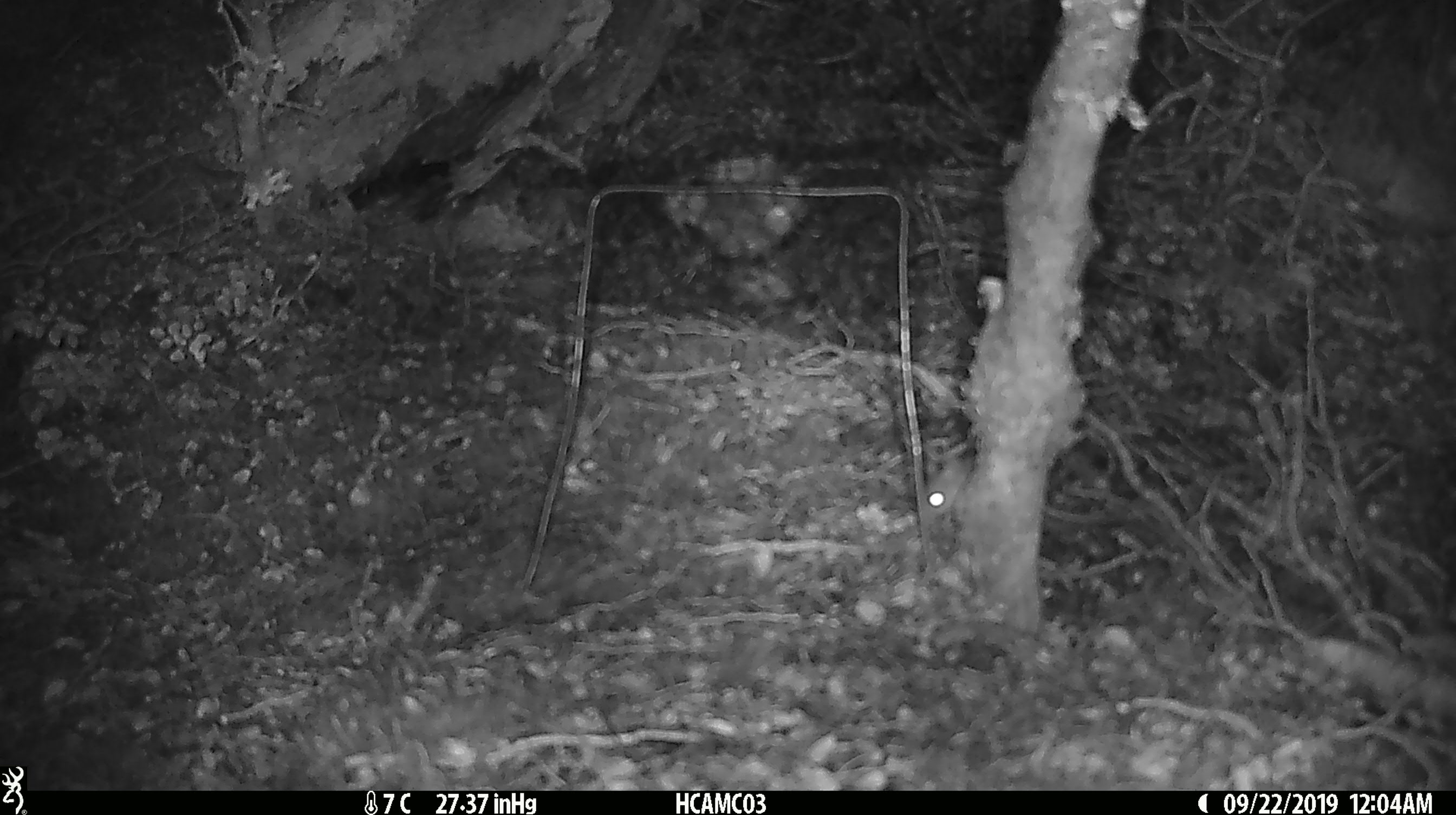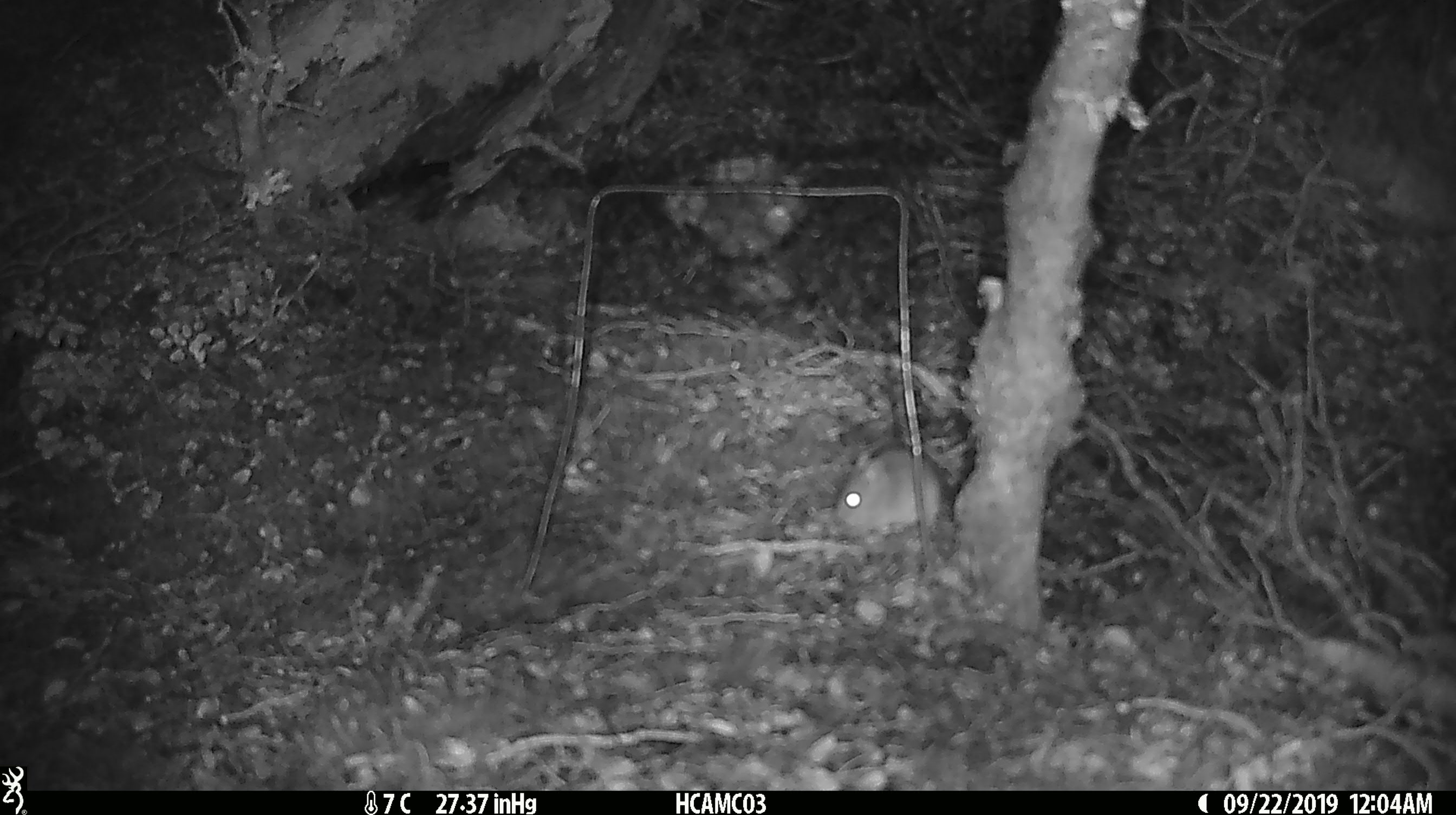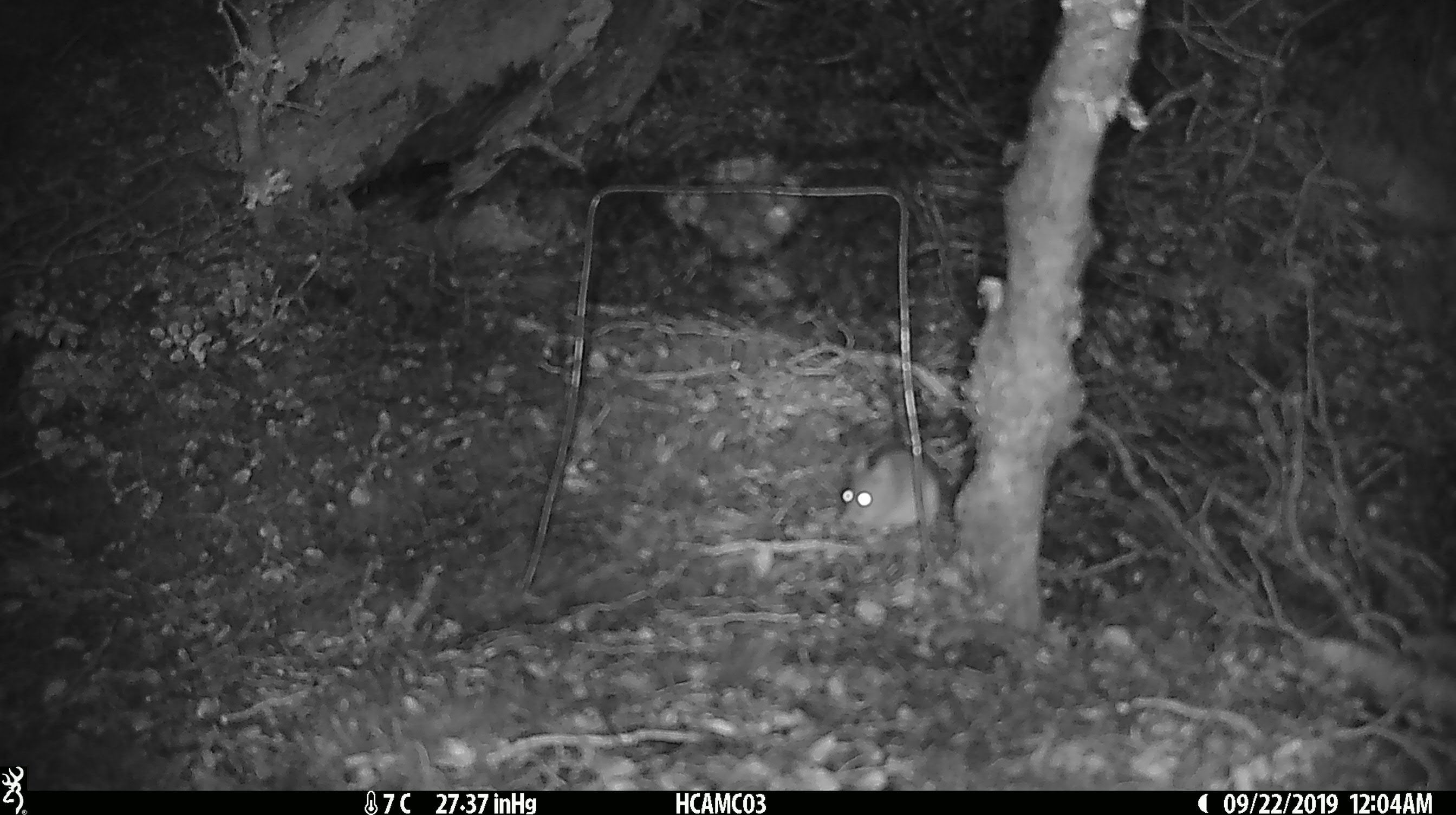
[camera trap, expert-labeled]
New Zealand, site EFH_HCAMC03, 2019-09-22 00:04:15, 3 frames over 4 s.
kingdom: Animalia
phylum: Chordata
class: Mammalia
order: Rodentia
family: Muridae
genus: Mus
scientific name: Mus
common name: mouse